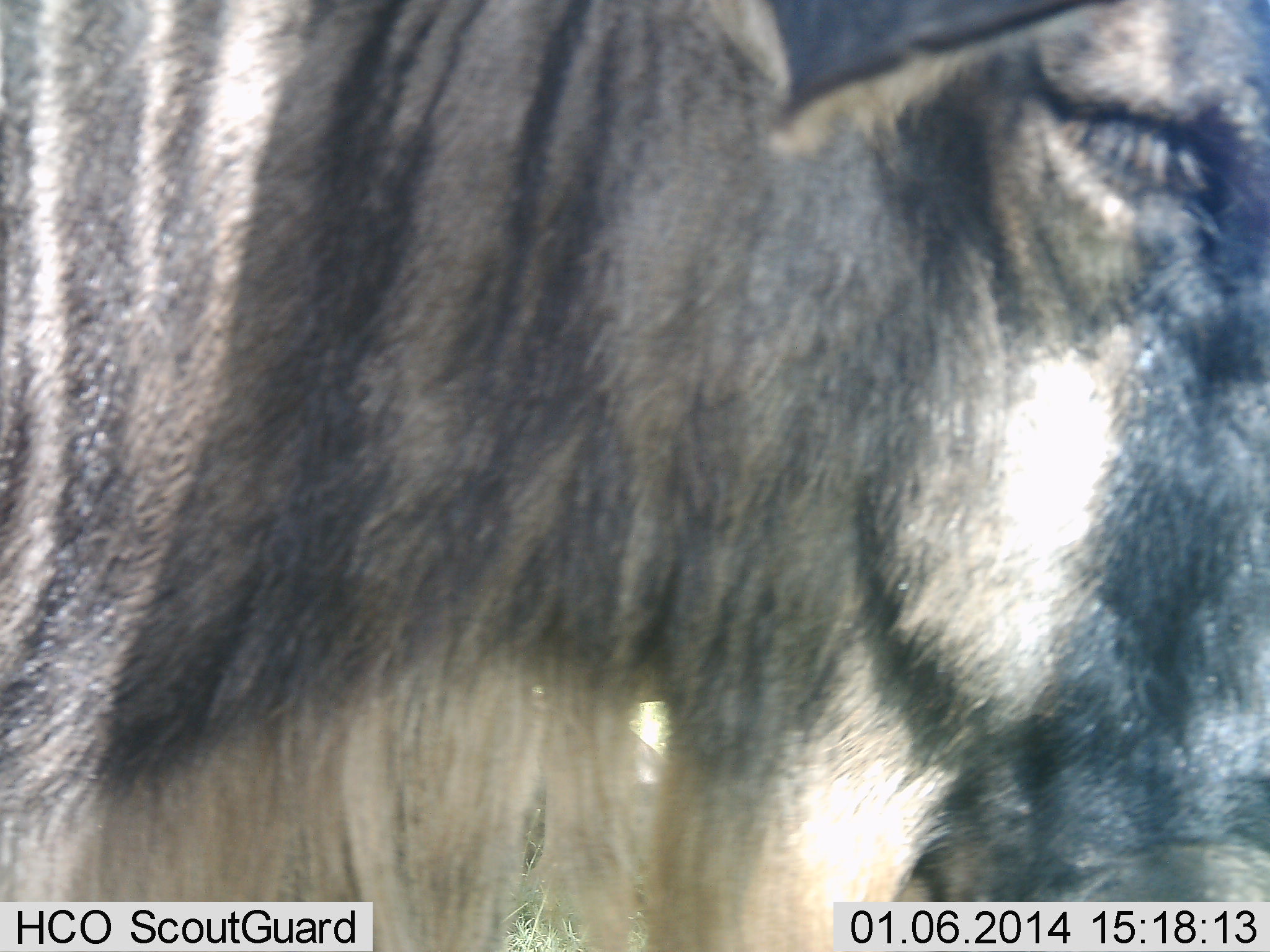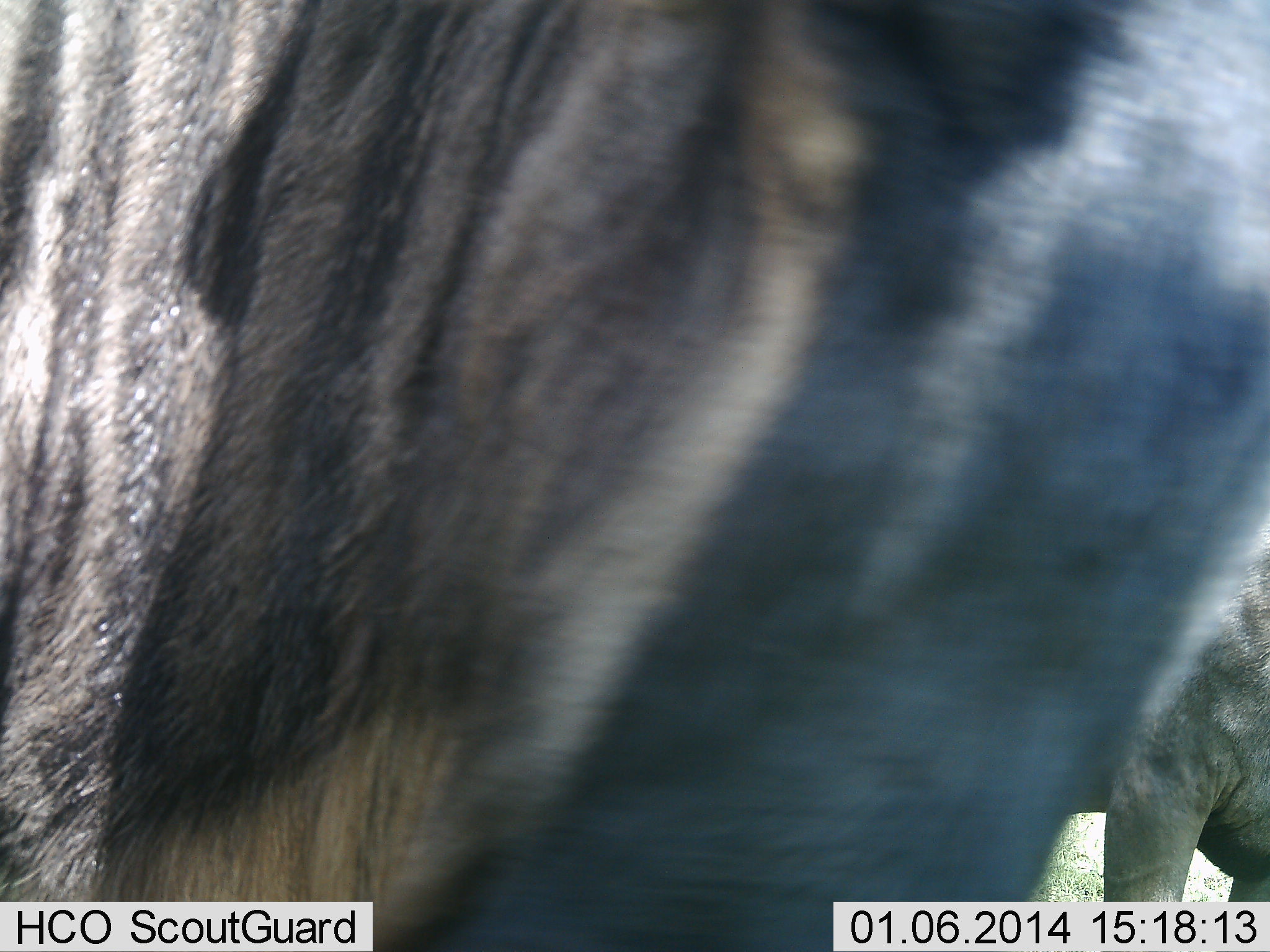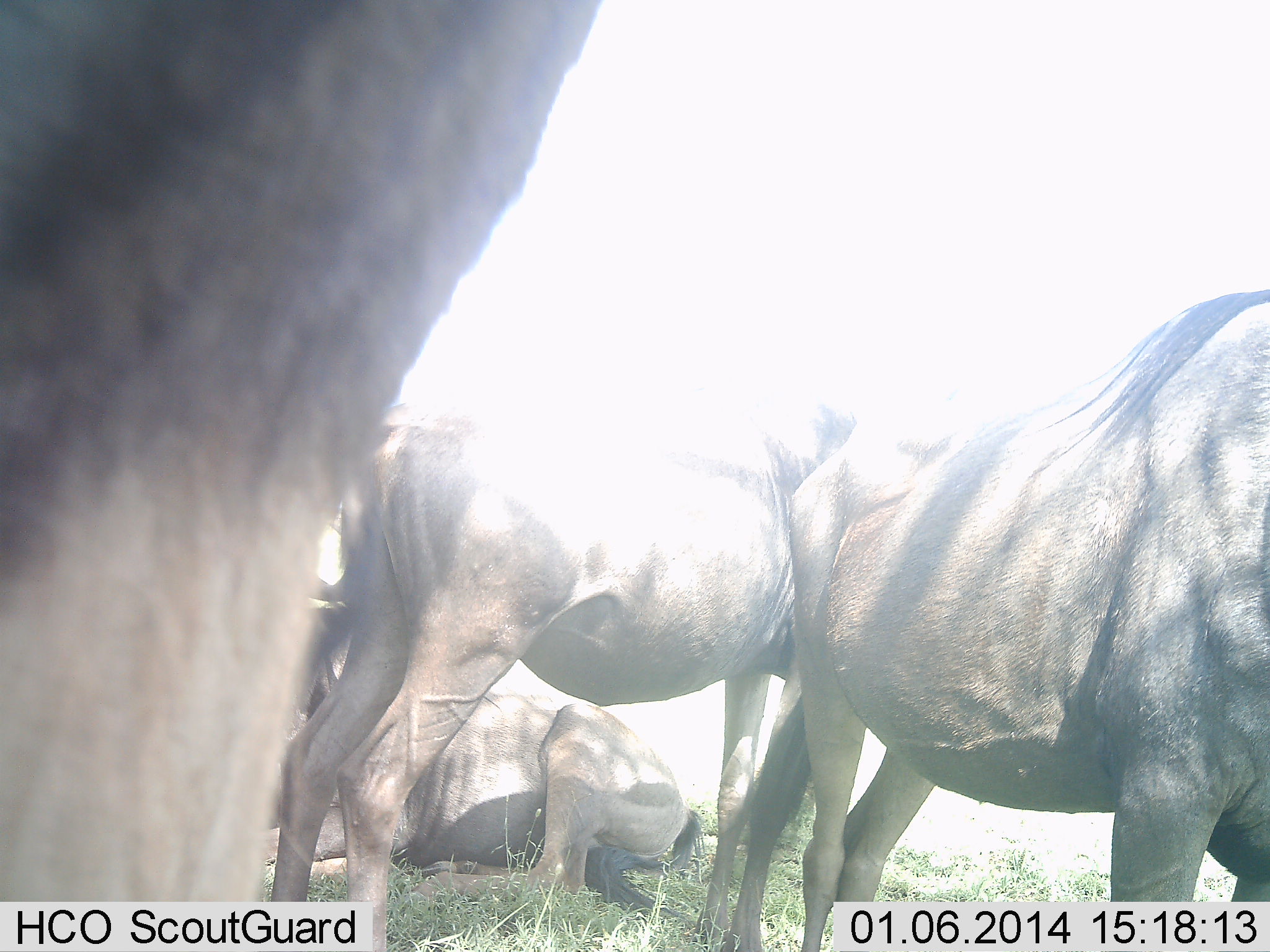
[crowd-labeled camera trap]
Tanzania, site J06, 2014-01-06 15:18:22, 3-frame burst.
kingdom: Animalia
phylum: Chordata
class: Mammalia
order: Artiodactyla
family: Bovidae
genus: Connochaetes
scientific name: Connochaetes taurinus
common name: blue wildebeest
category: wildebeest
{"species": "wildebeest (blue wildebeest) (Connochaetes taurinus)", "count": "4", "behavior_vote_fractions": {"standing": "80%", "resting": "80%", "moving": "40%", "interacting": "10%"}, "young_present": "0%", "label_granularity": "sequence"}